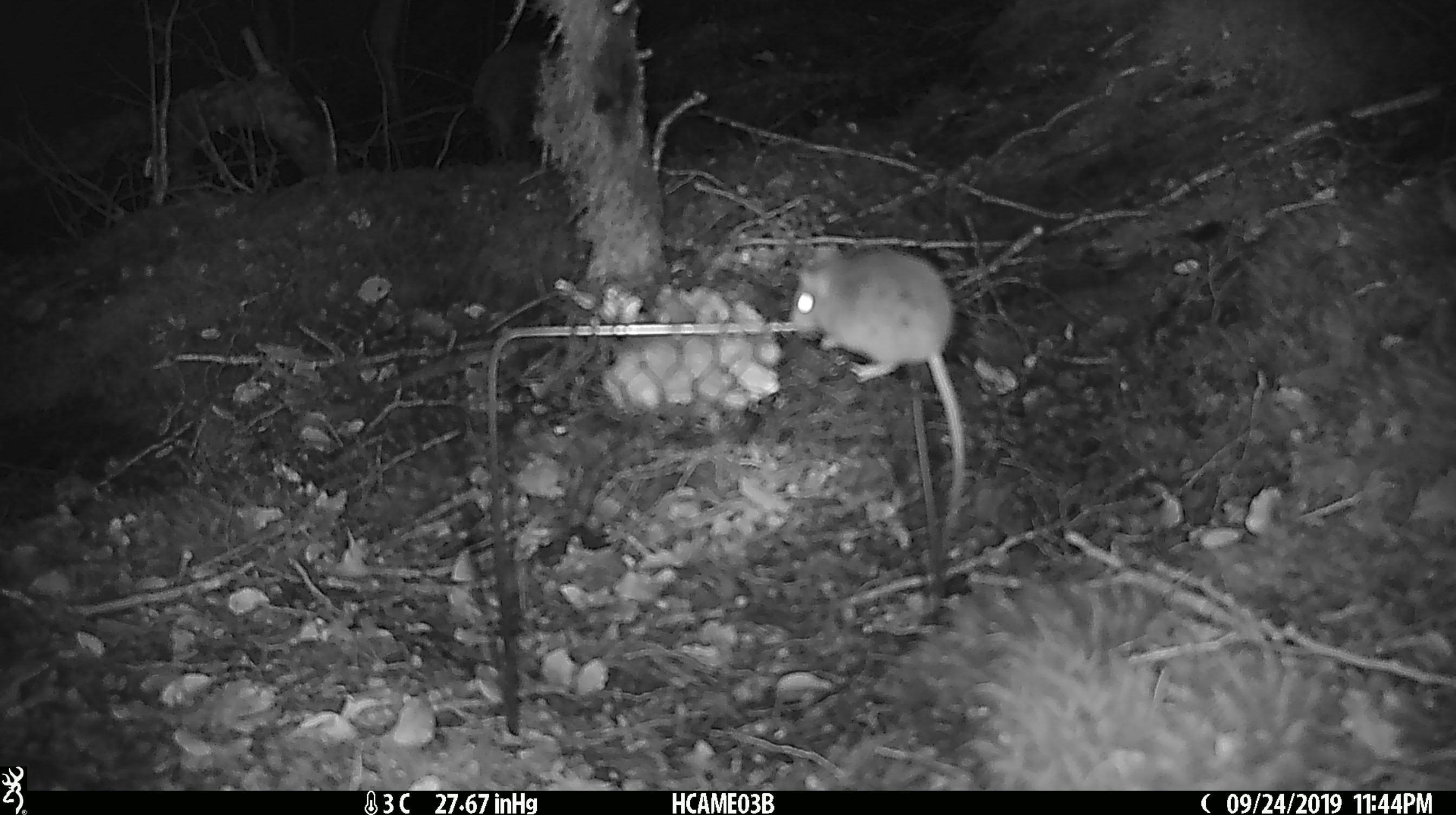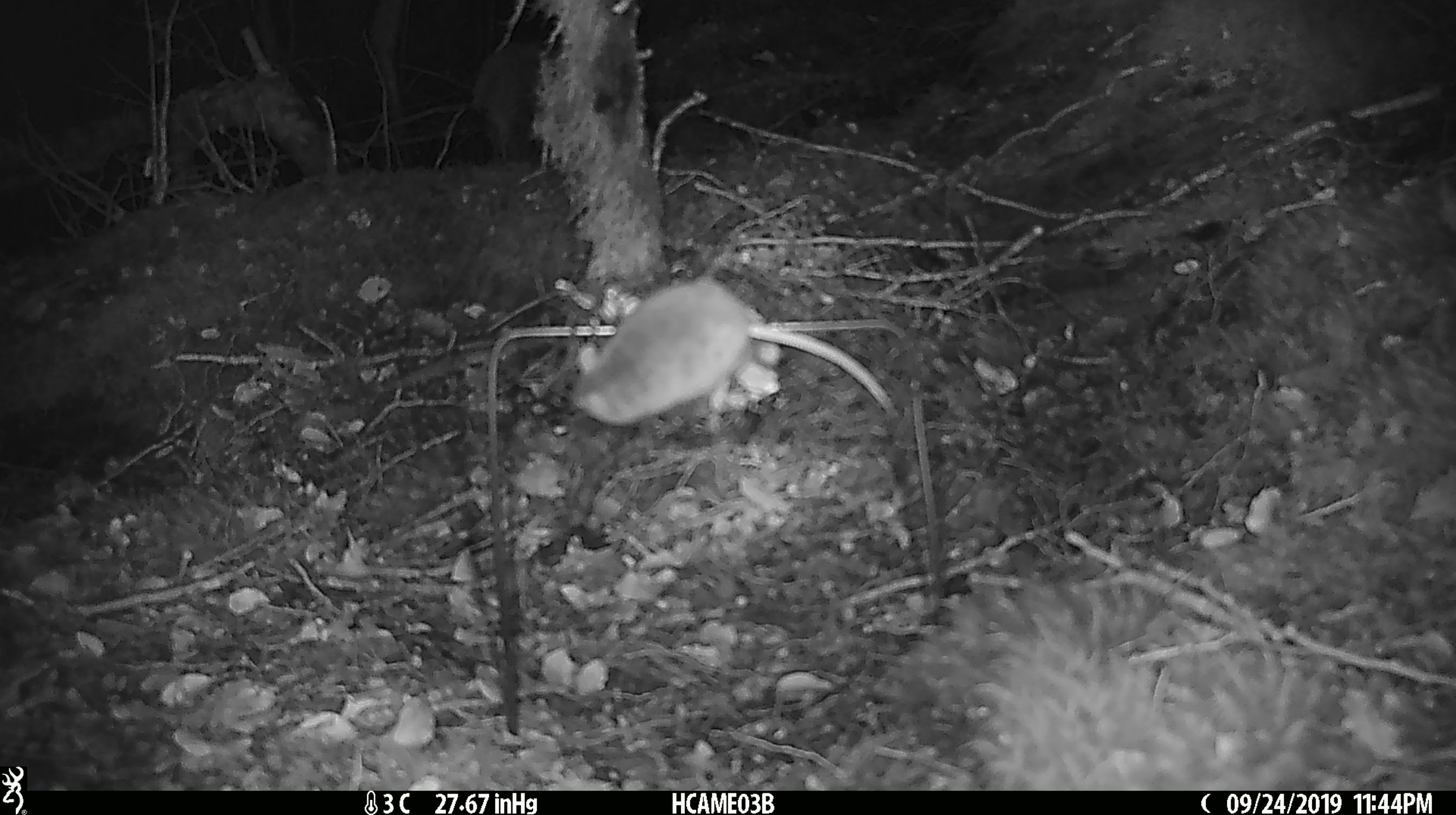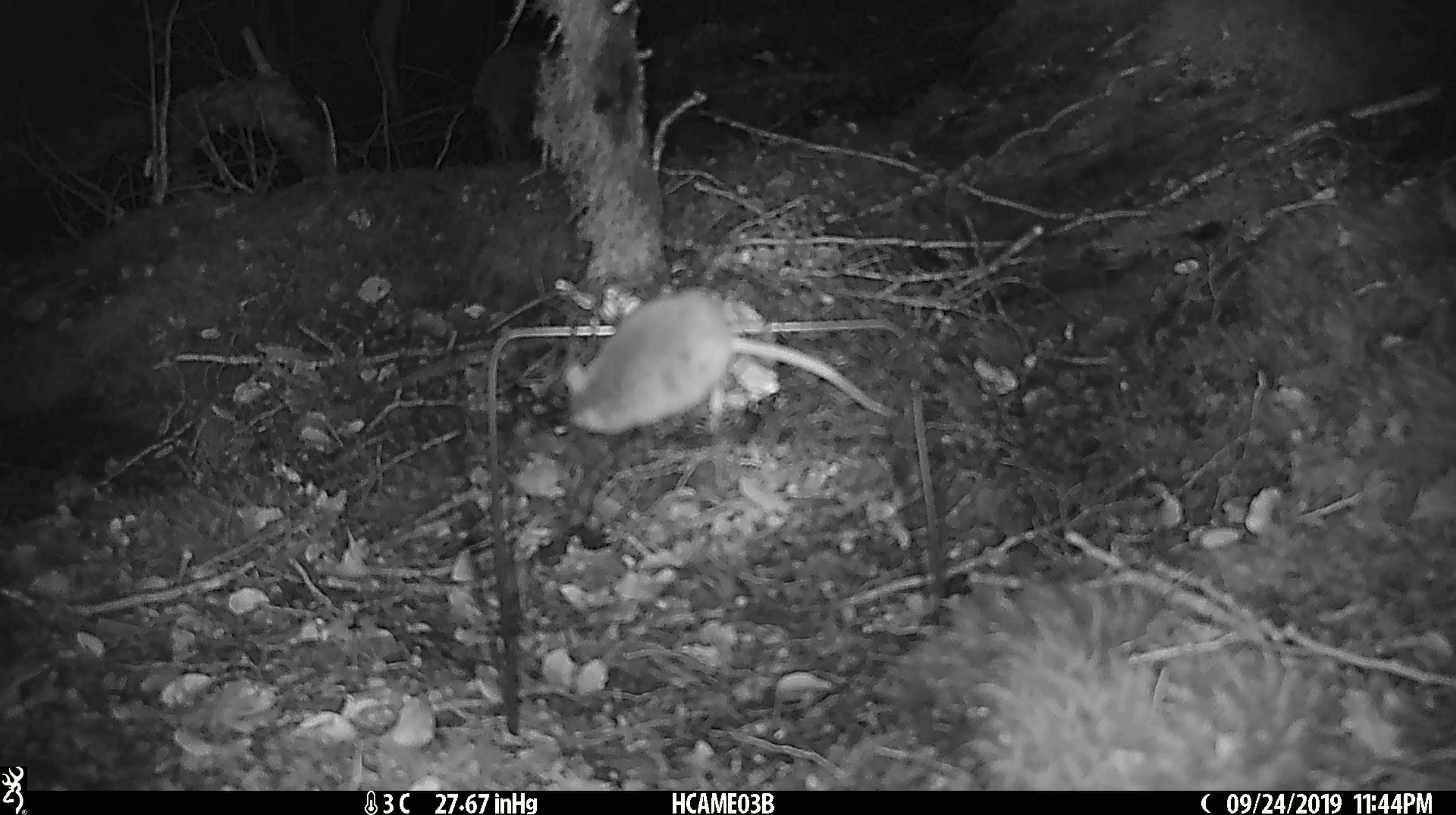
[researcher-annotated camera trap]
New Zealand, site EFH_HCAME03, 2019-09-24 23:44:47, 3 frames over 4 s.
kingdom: Animalia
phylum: Chordata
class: Mammalia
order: Rodentia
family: Muridae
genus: Mus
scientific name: Mus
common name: mouse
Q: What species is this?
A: Mouse (Mus).